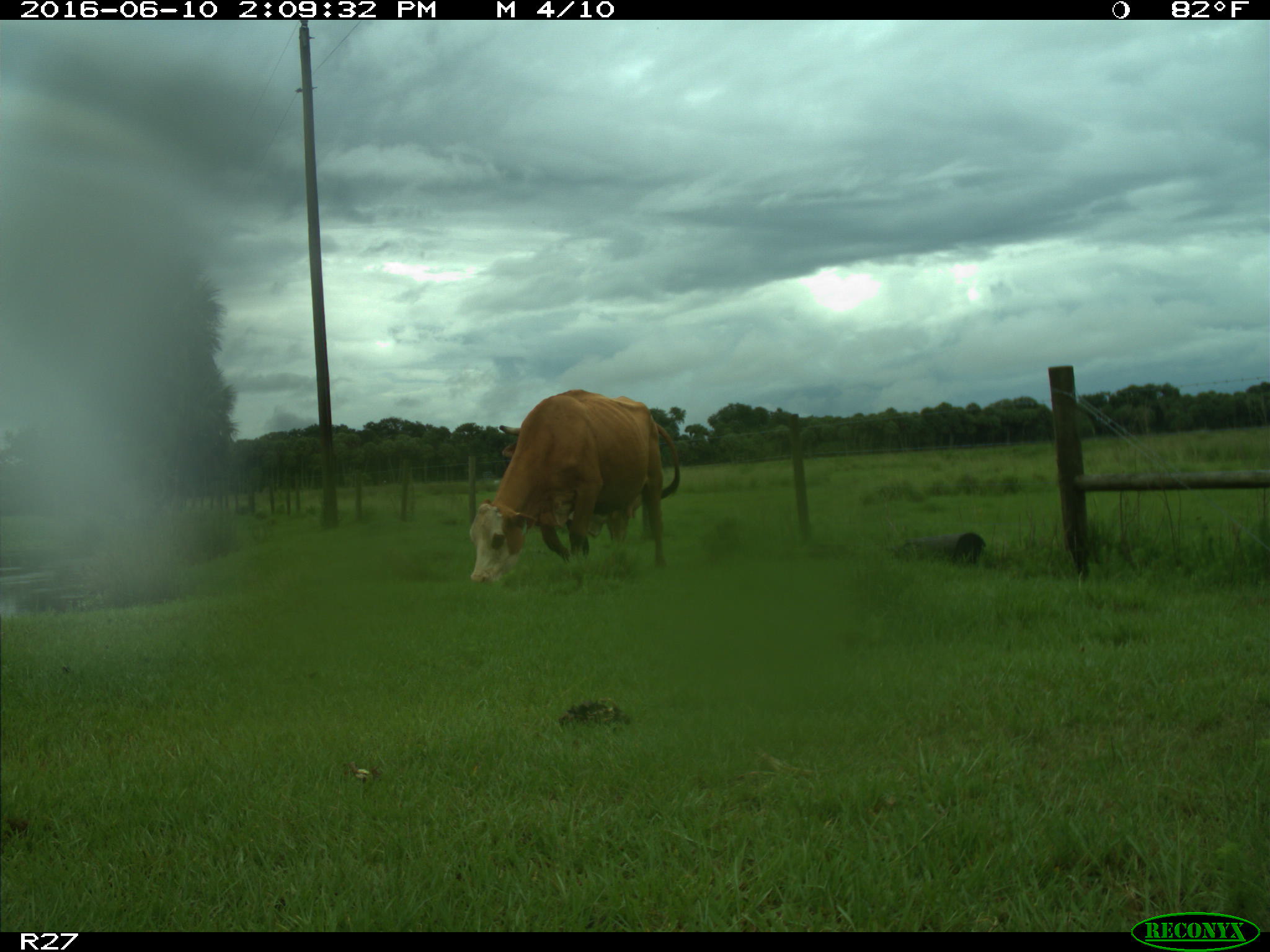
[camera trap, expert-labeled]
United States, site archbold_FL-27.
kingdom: Animalia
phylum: Chordata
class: Mammalia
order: Artiodactyla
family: Bovidae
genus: Bos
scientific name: Bos taurus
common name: domestic cow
Bos taurus (domestic cow).